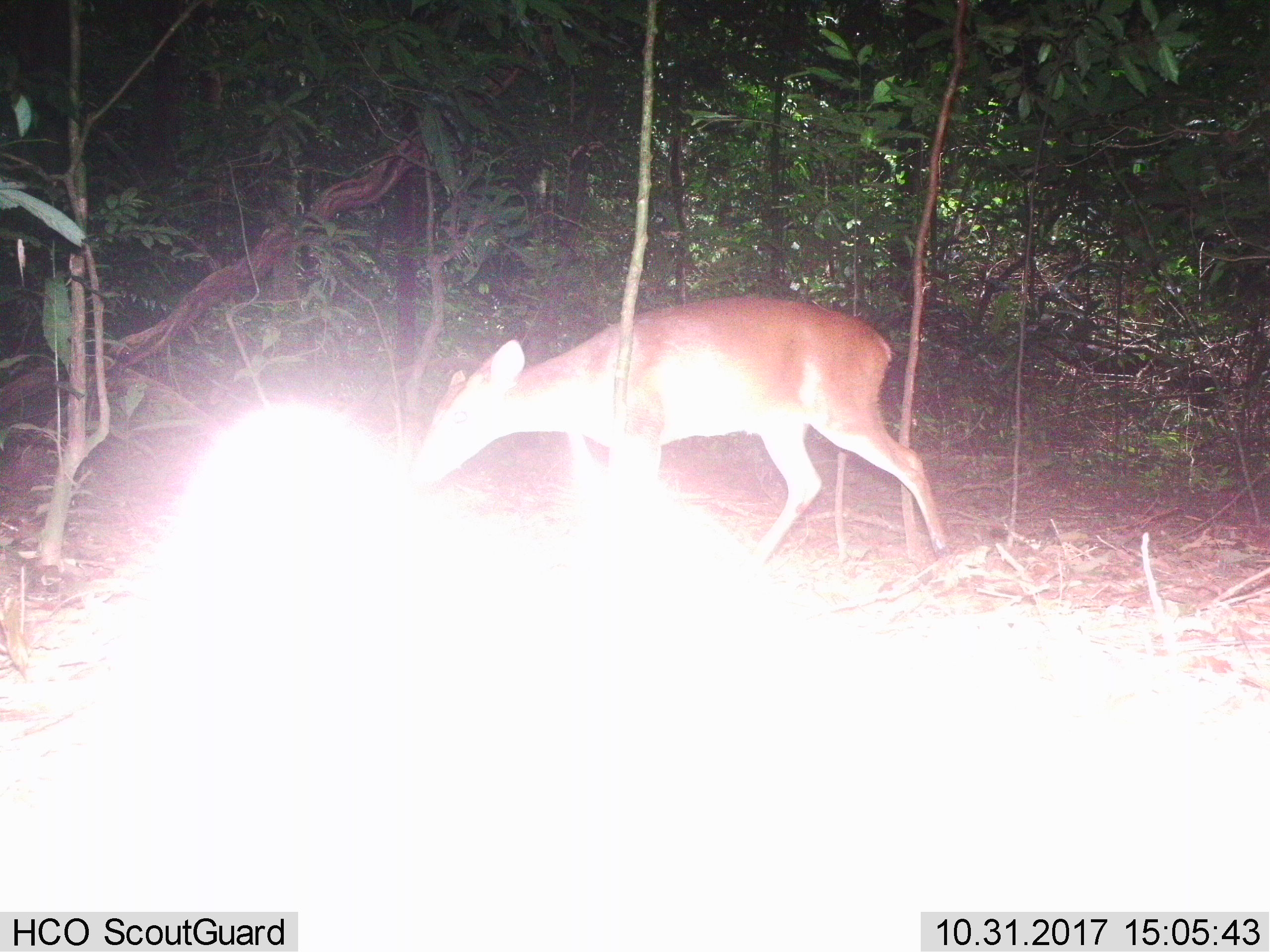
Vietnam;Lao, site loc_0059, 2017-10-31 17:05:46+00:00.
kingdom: Animalia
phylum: Chordata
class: Mammalia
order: Artiodactyla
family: Cervidae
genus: Muntiacus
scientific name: Muntiacus vuquangensis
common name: large-antlered muntjac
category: large antlered muntjac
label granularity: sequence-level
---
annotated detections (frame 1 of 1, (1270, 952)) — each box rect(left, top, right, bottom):
large antlered muntjac: rect(408, 295, 949, 570)